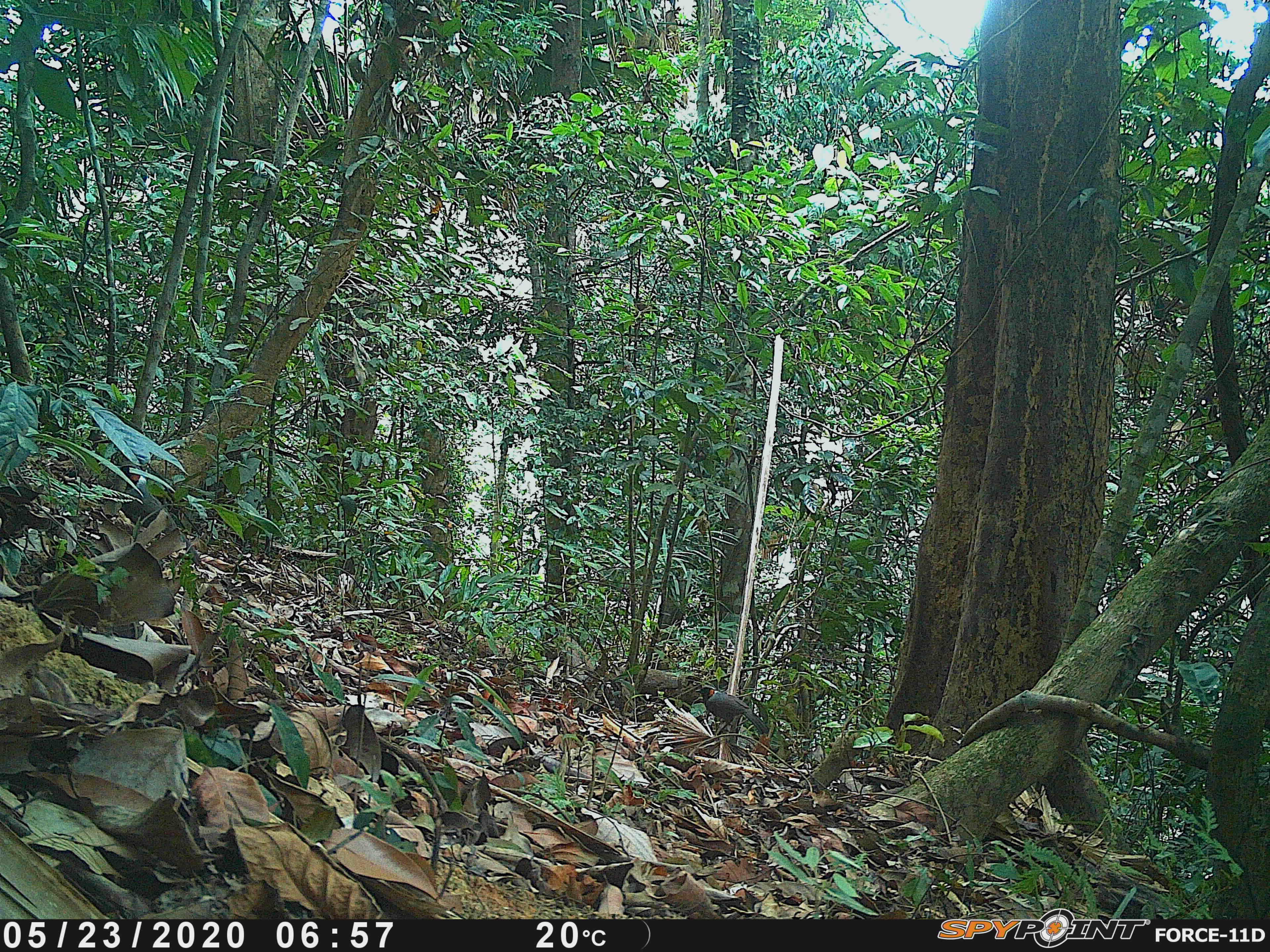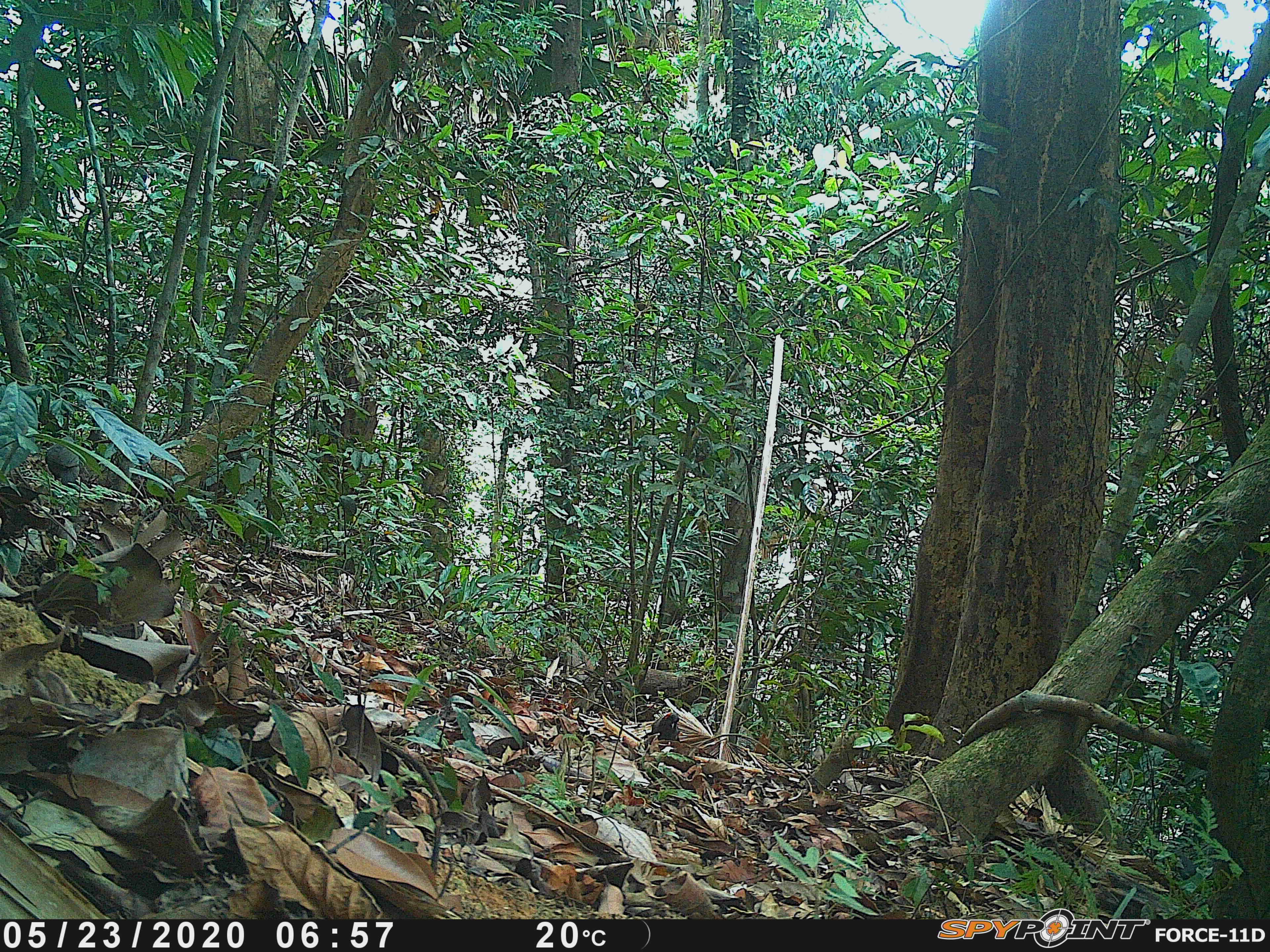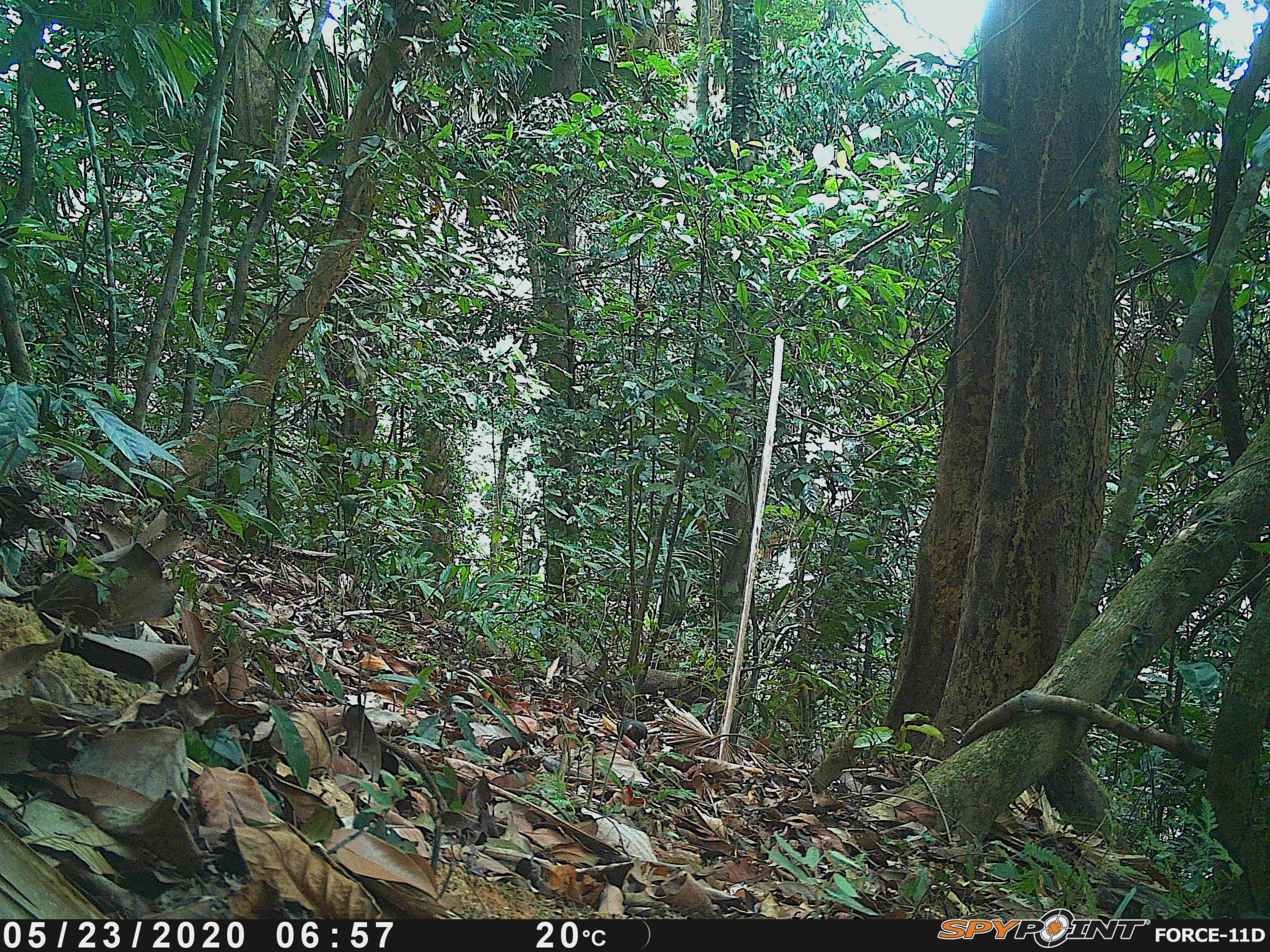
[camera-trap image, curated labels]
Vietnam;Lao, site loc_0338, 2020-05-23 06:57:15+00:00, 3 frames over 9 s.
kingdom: Animalia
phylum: Chordata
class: Aves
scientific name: Aves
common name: bird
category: unidentified bird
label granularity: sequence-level